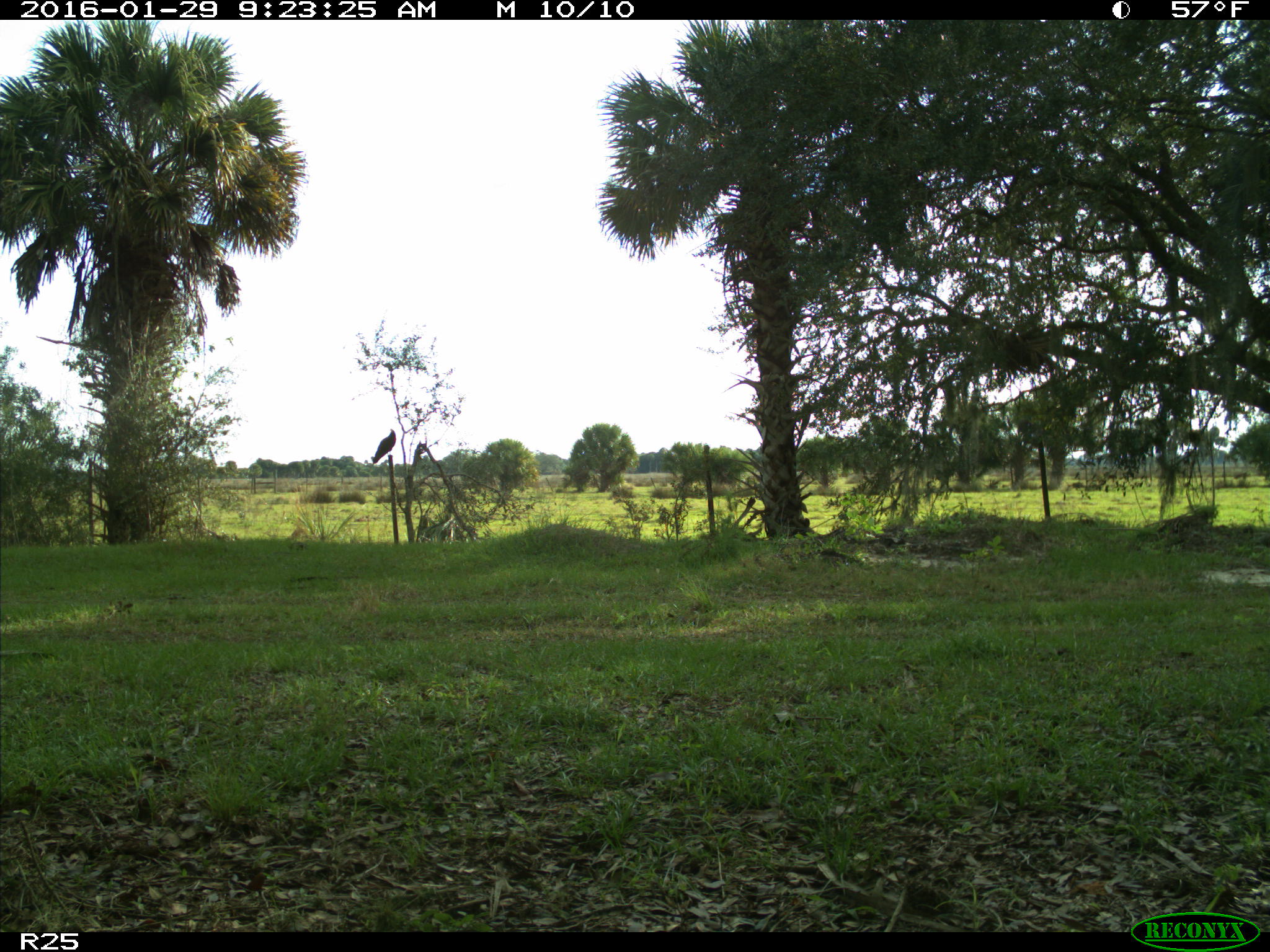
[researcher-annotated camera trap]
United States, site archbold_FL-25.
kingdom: Animalia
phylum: Chordata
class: Aves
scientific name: Aves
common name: birds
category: unidentified bird